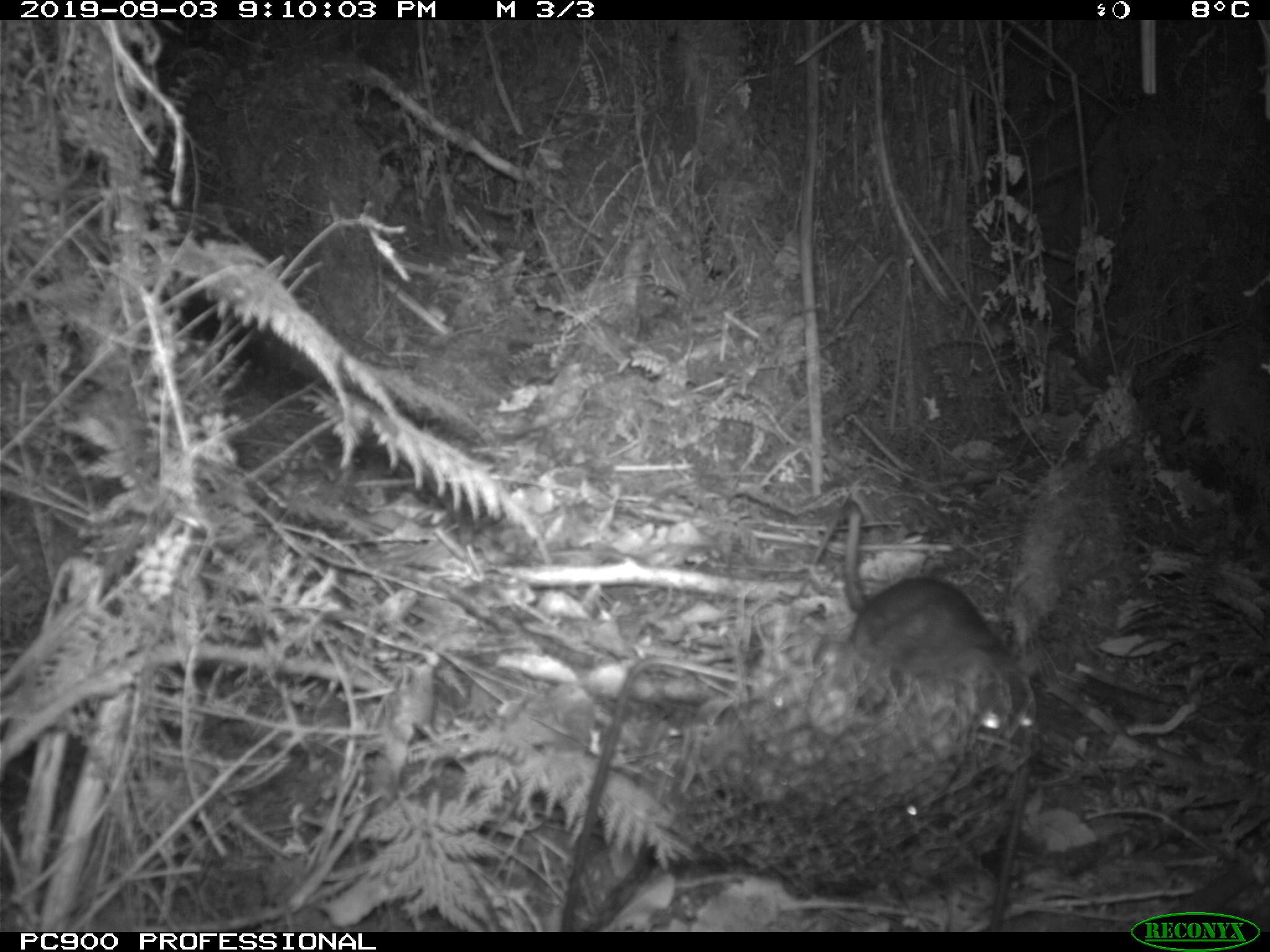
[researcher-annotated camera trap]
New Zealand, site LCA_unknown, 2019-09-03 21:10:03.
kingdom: Animalia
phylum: Chordata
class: Mammalia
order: Rodentia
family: Muridae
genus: Rattus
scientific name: Rattus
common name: rat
Rat (Rattus).